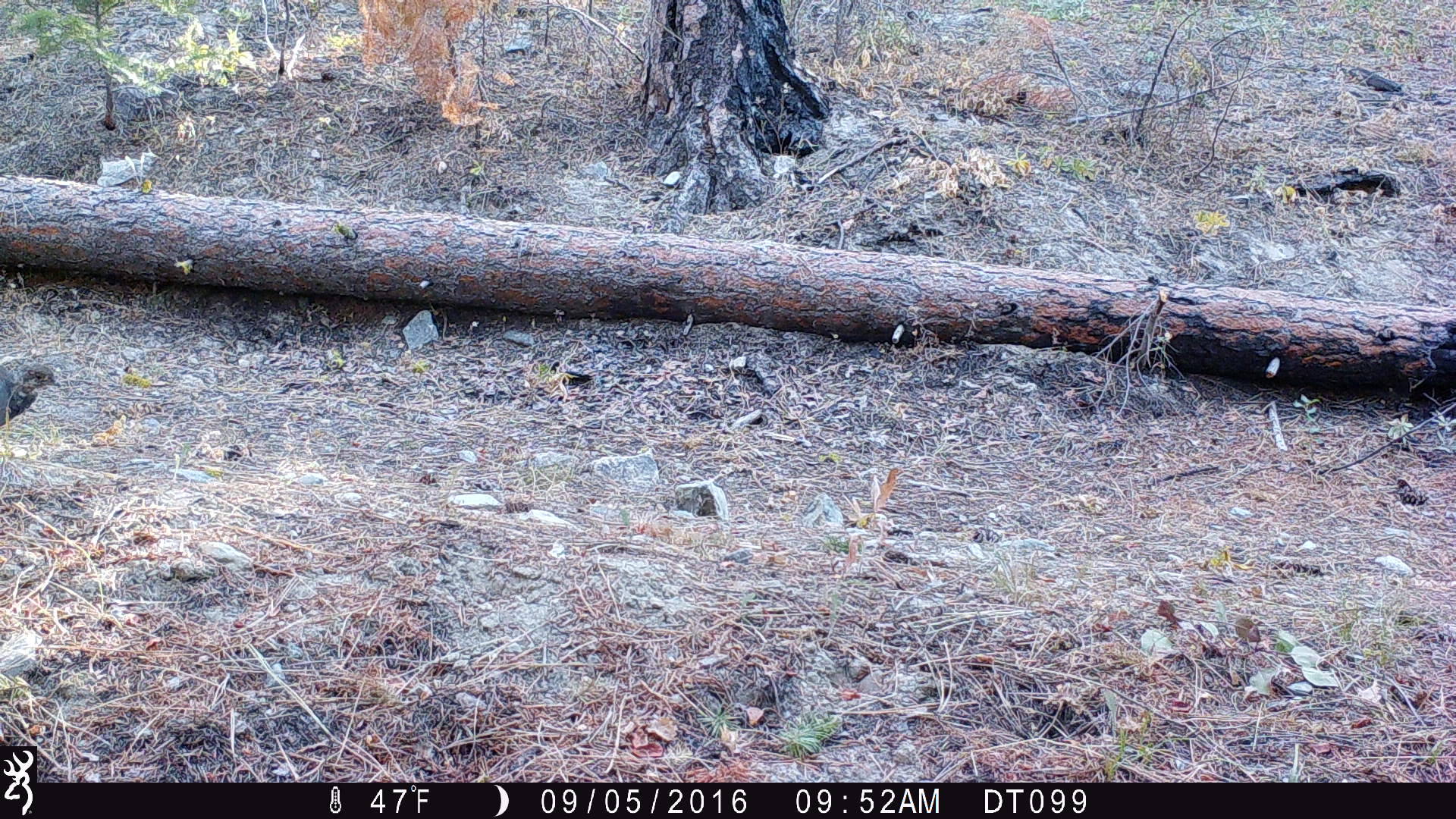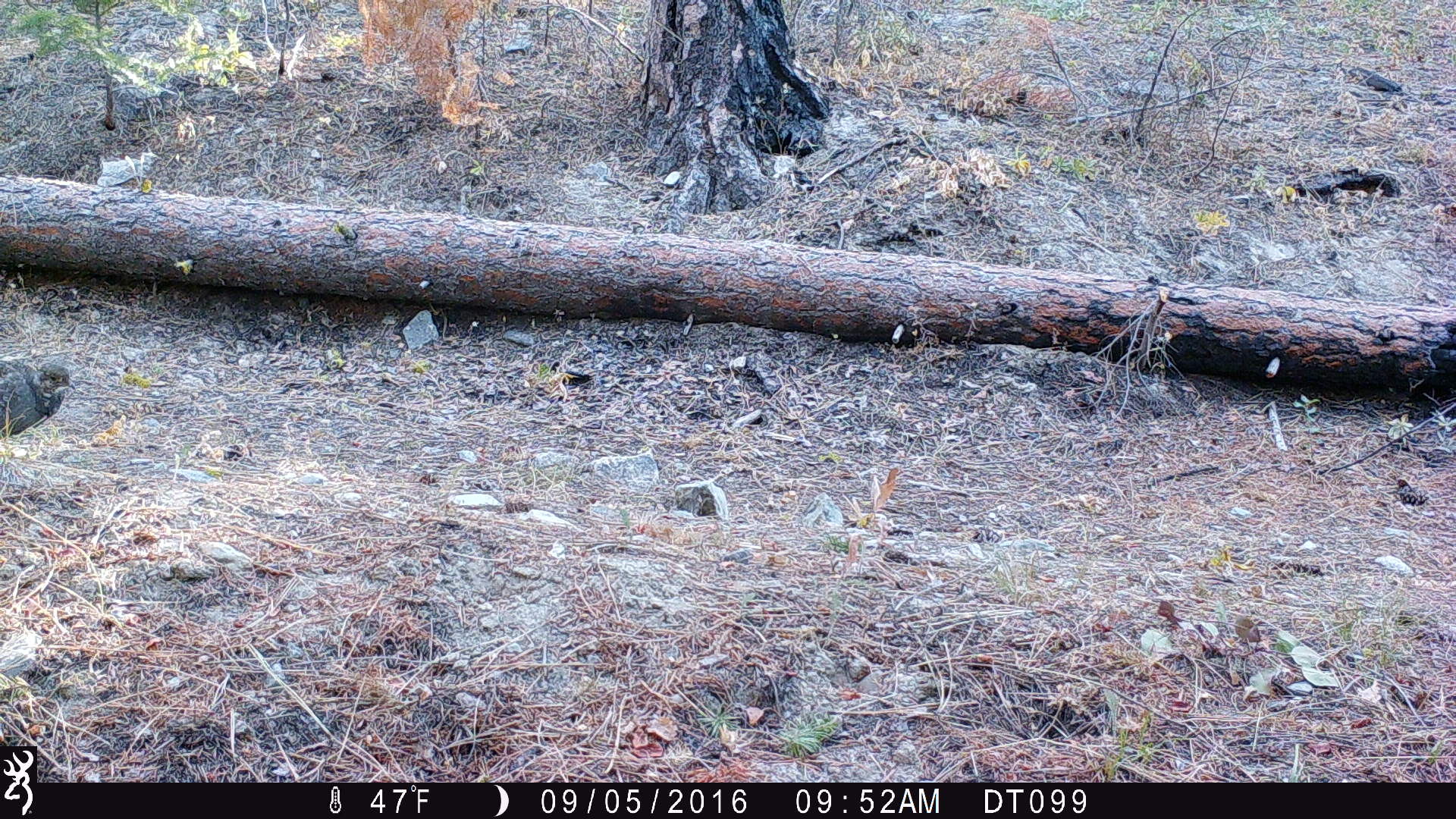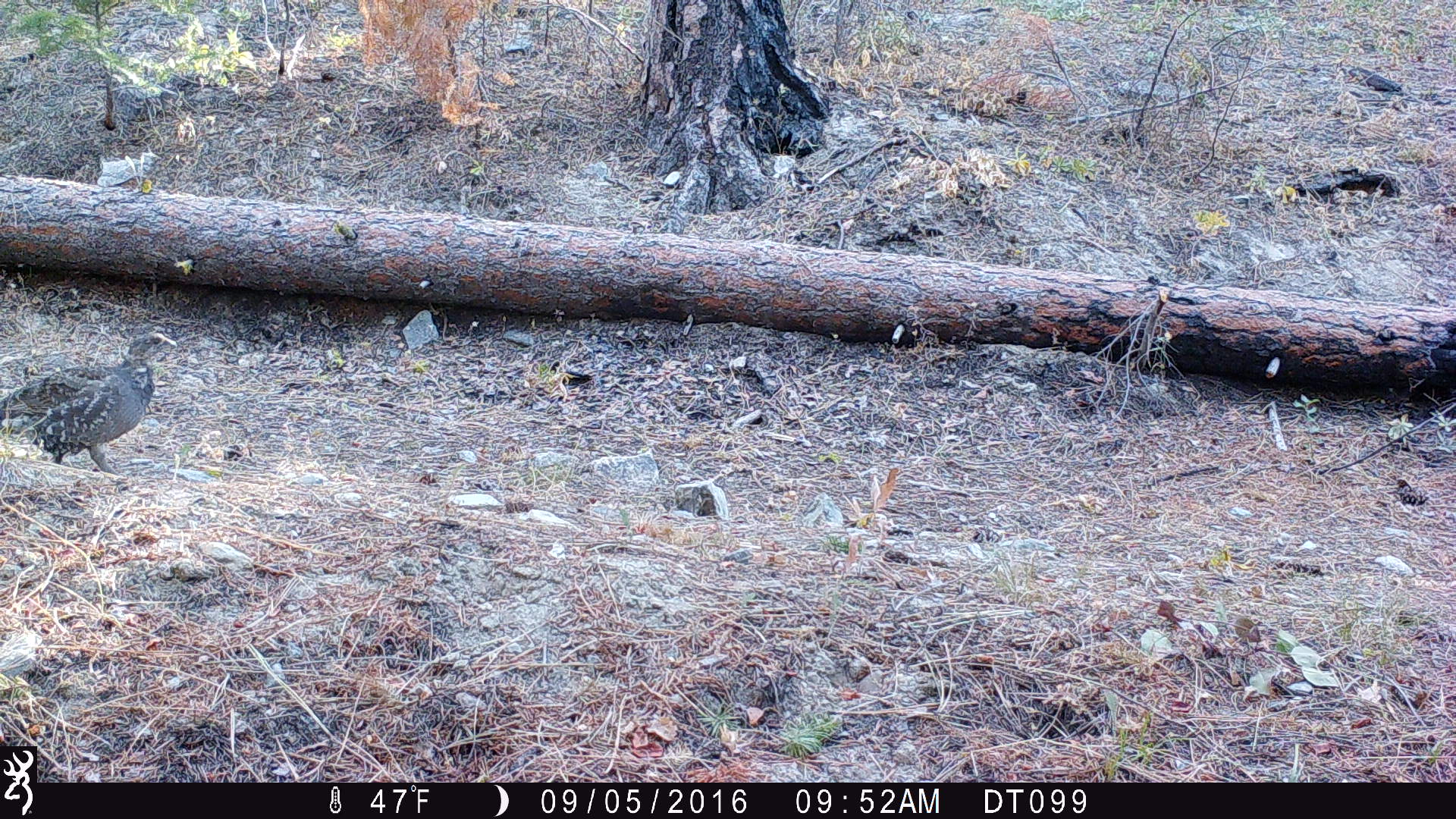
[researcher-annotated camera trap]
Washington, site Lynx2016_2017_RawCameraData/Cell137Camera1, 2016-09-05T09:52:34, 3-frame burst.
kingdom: Animalia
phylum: Chordata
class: Aves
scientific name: Aves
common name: birds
Aves (birds). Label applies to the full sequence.